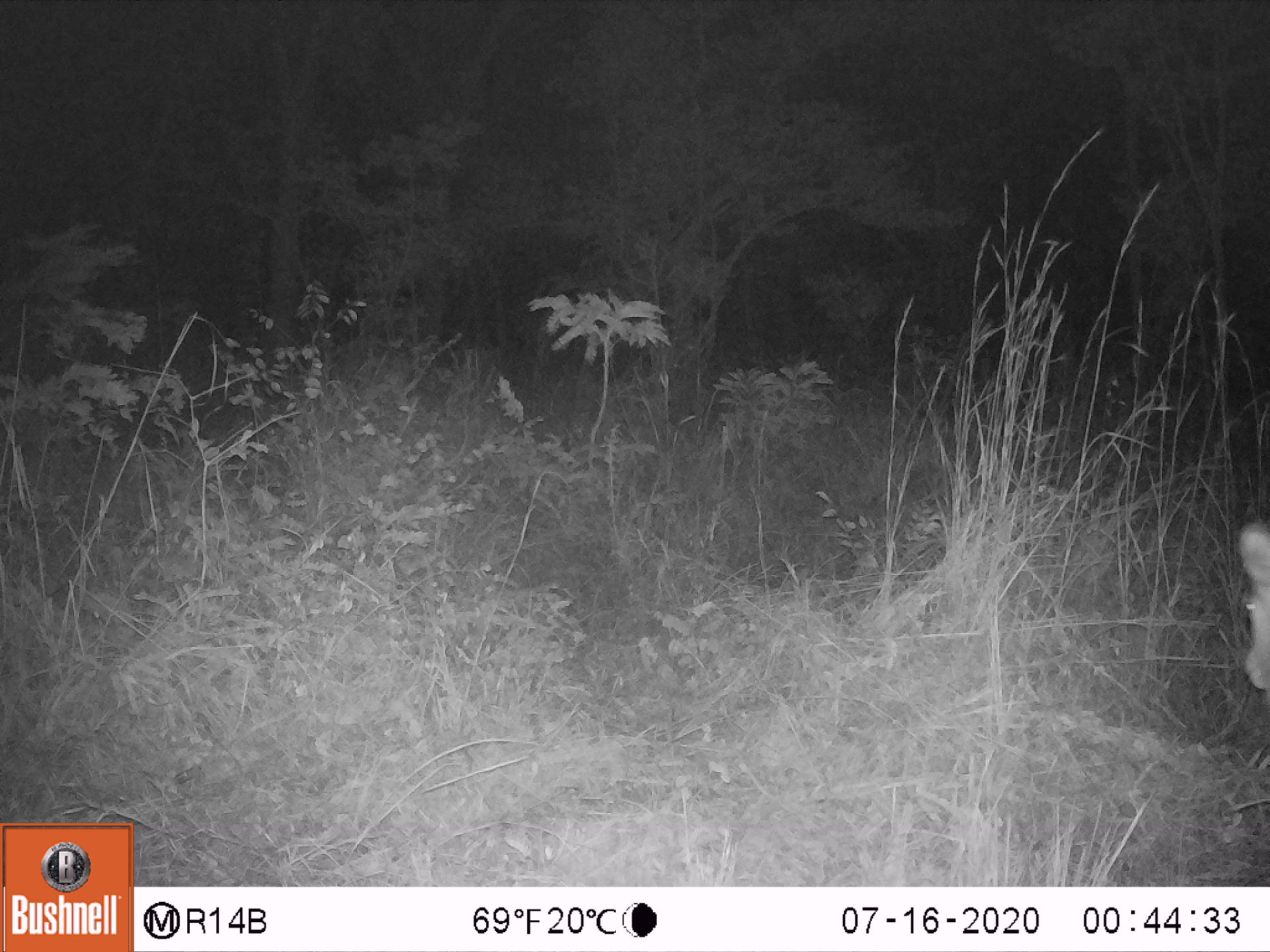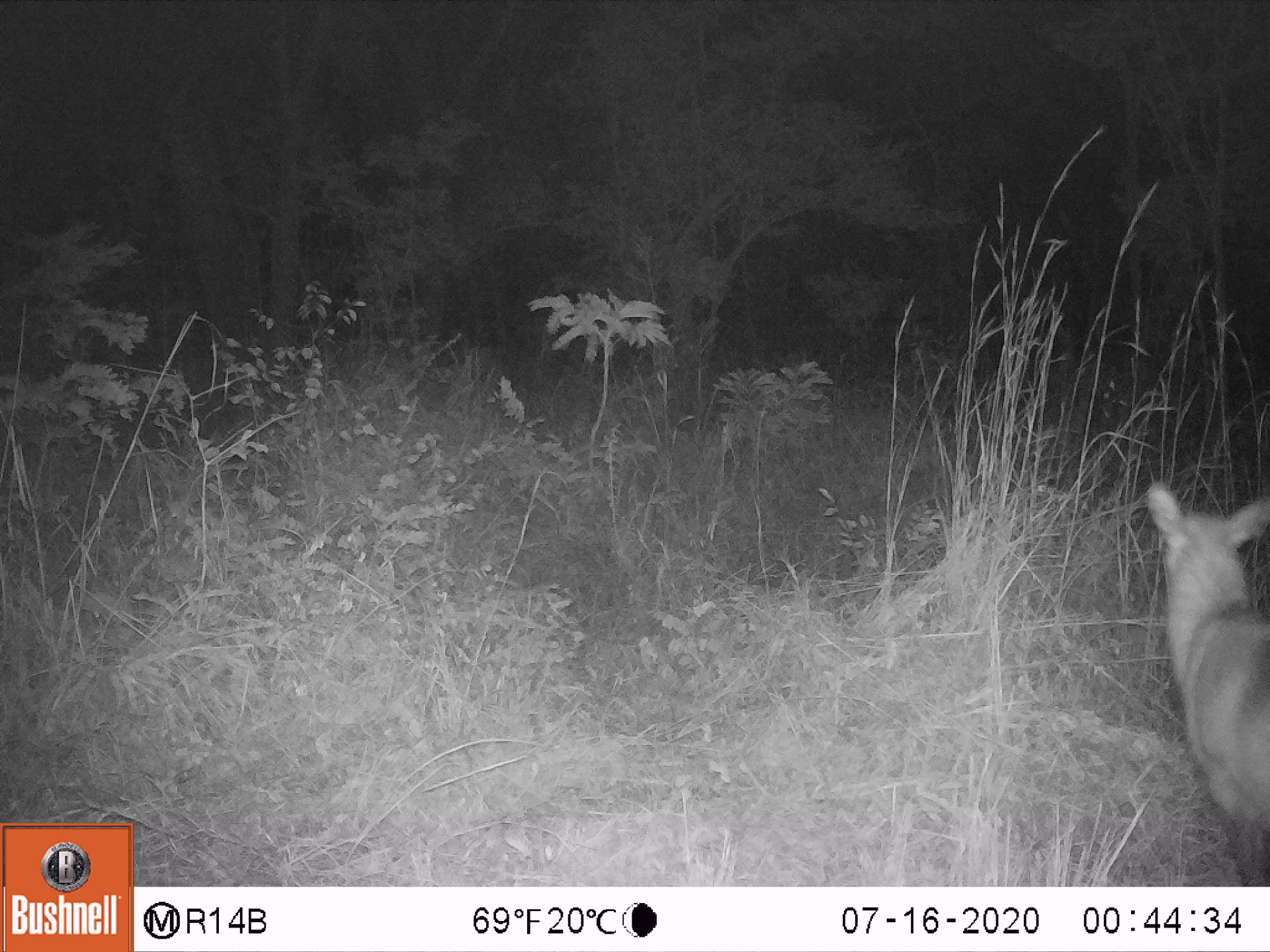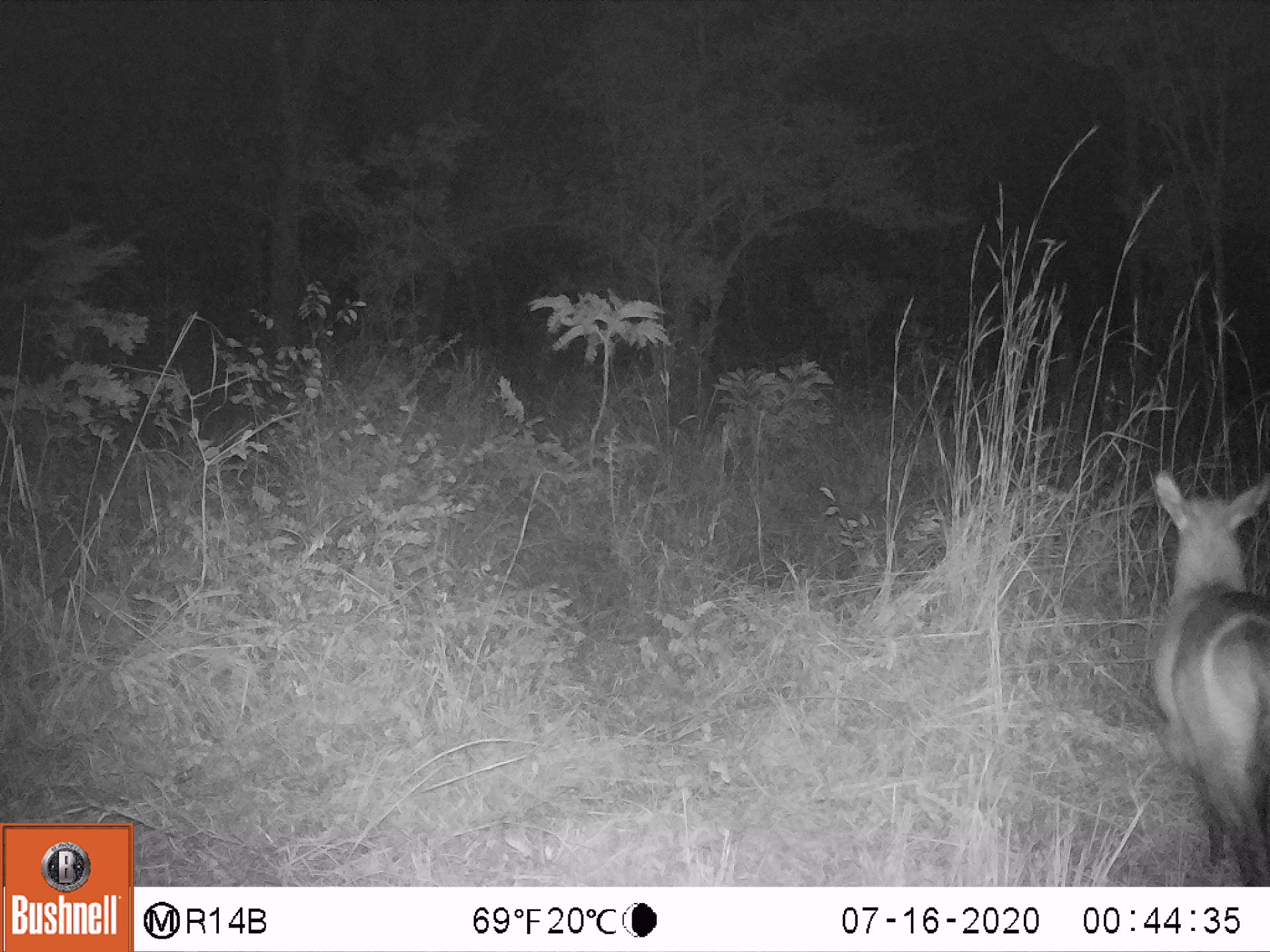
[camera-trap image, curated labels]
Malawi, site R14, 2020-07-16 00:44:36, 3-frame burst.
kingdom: Animalia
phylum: Chordata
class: Mammalia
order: Artiodactyla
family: Bovidae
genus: Kobus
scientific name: Kobus ellipsiprymnus ellipsiprymnus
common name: common waterbuck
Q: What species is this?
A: Common waterbuck (Kobus ellipsiprymnus ellipsiprymnus).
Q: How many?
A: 1.